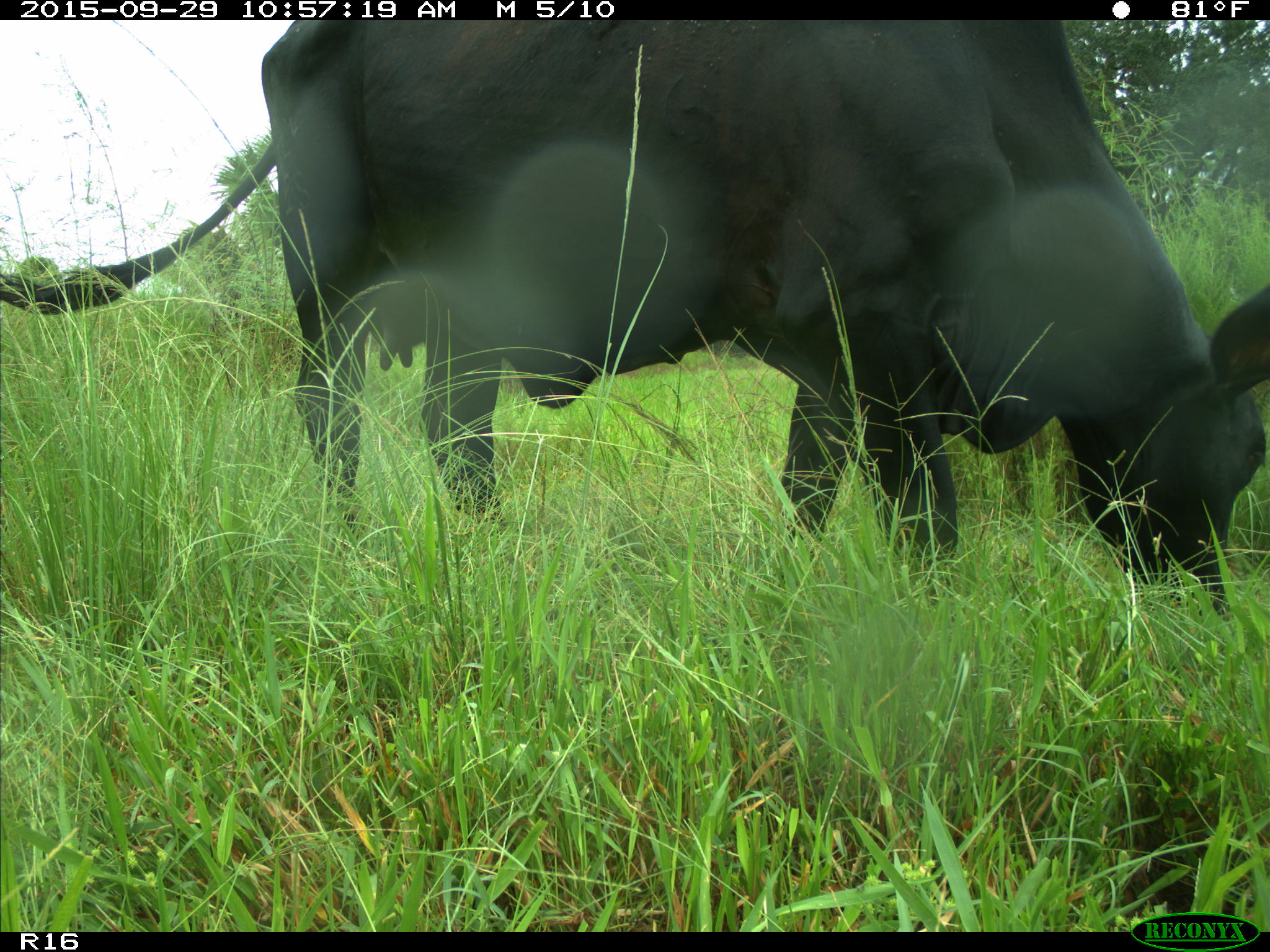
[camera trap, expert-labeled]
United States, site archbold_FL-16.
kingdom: Animalia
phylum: Chordata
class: Mammalia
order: Artiodactyla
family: Bovidae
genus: Bos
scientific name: Bos taurus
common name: domestic cow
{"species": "Bos taurus (domestic cow)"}